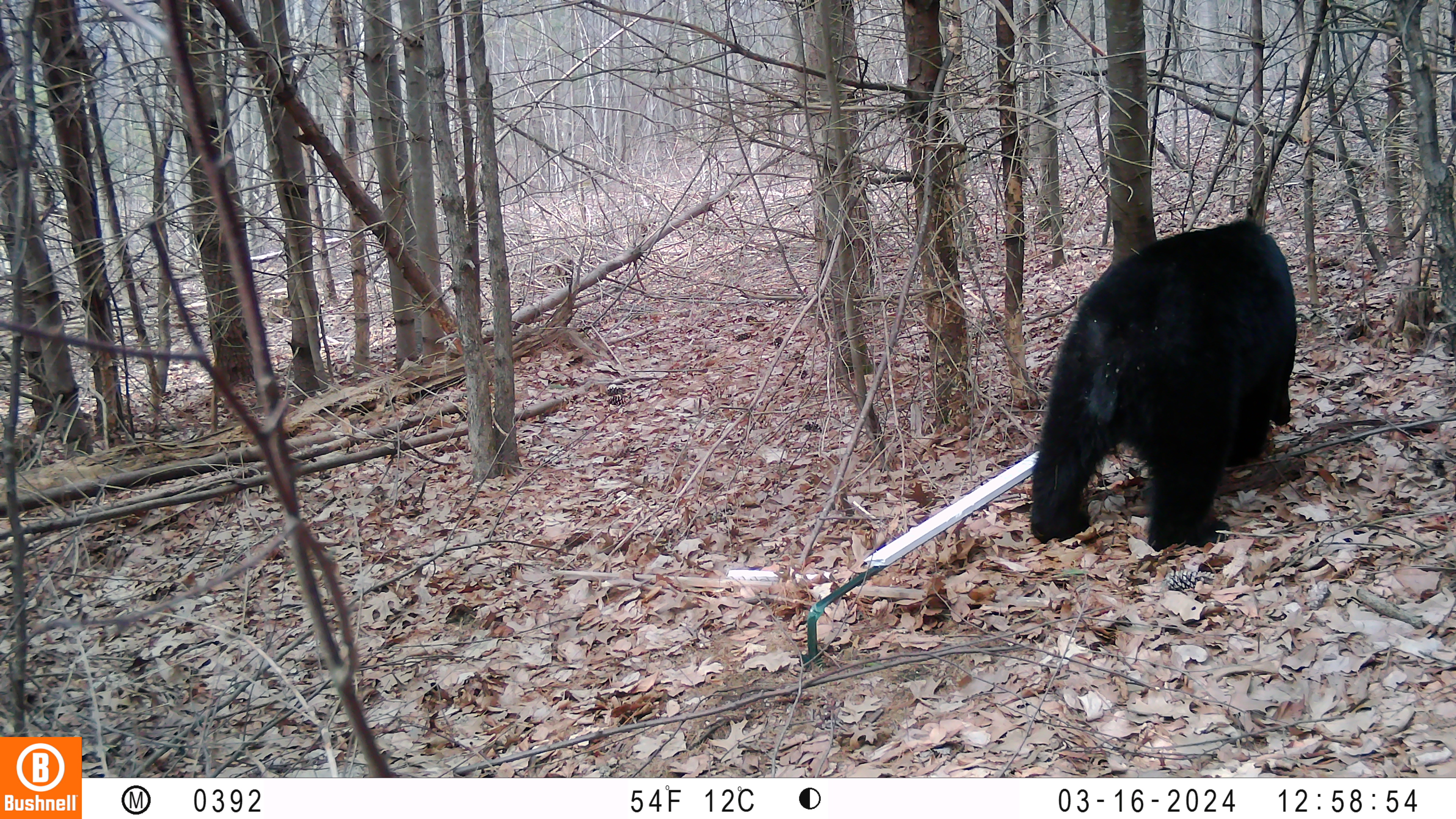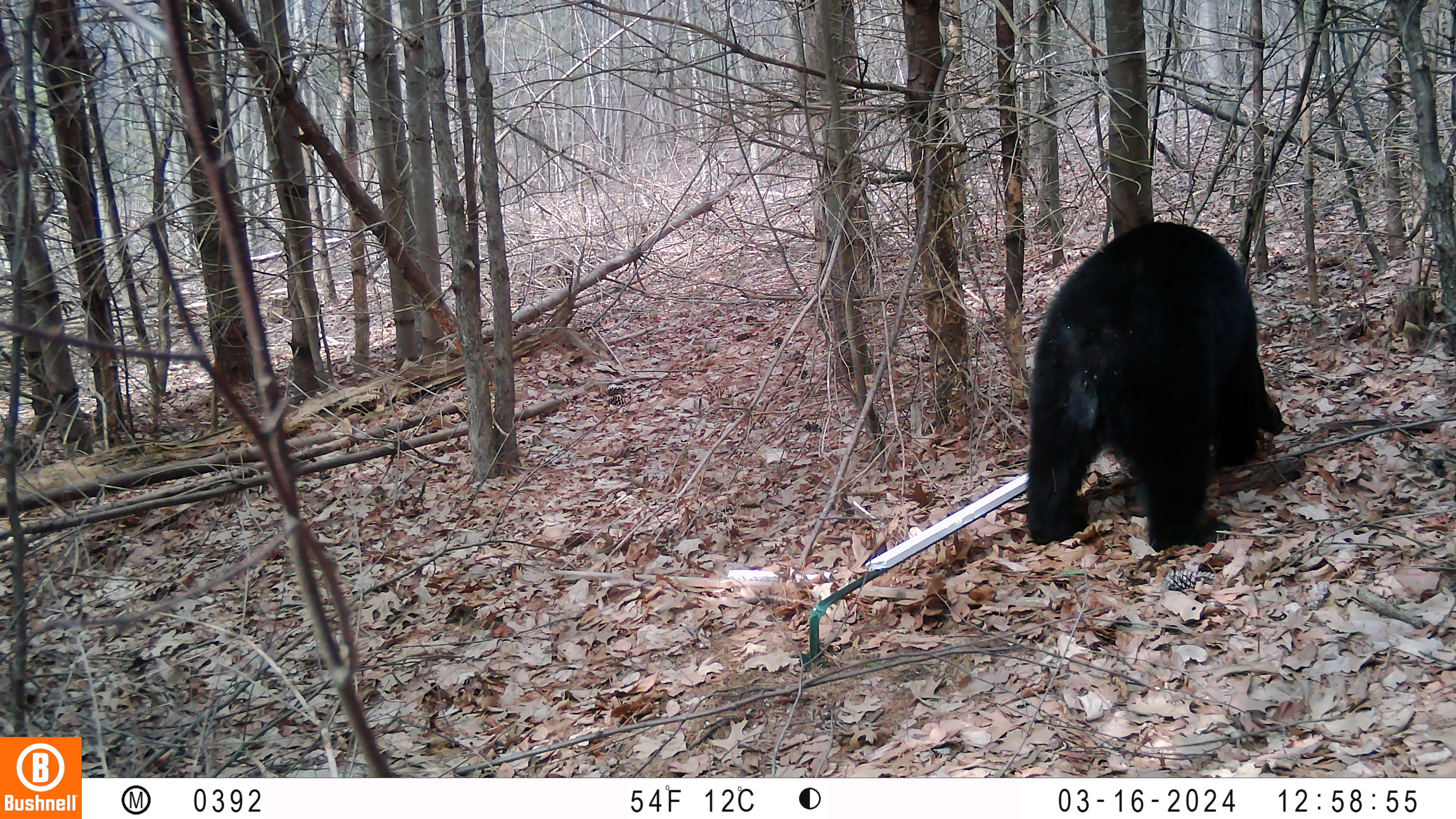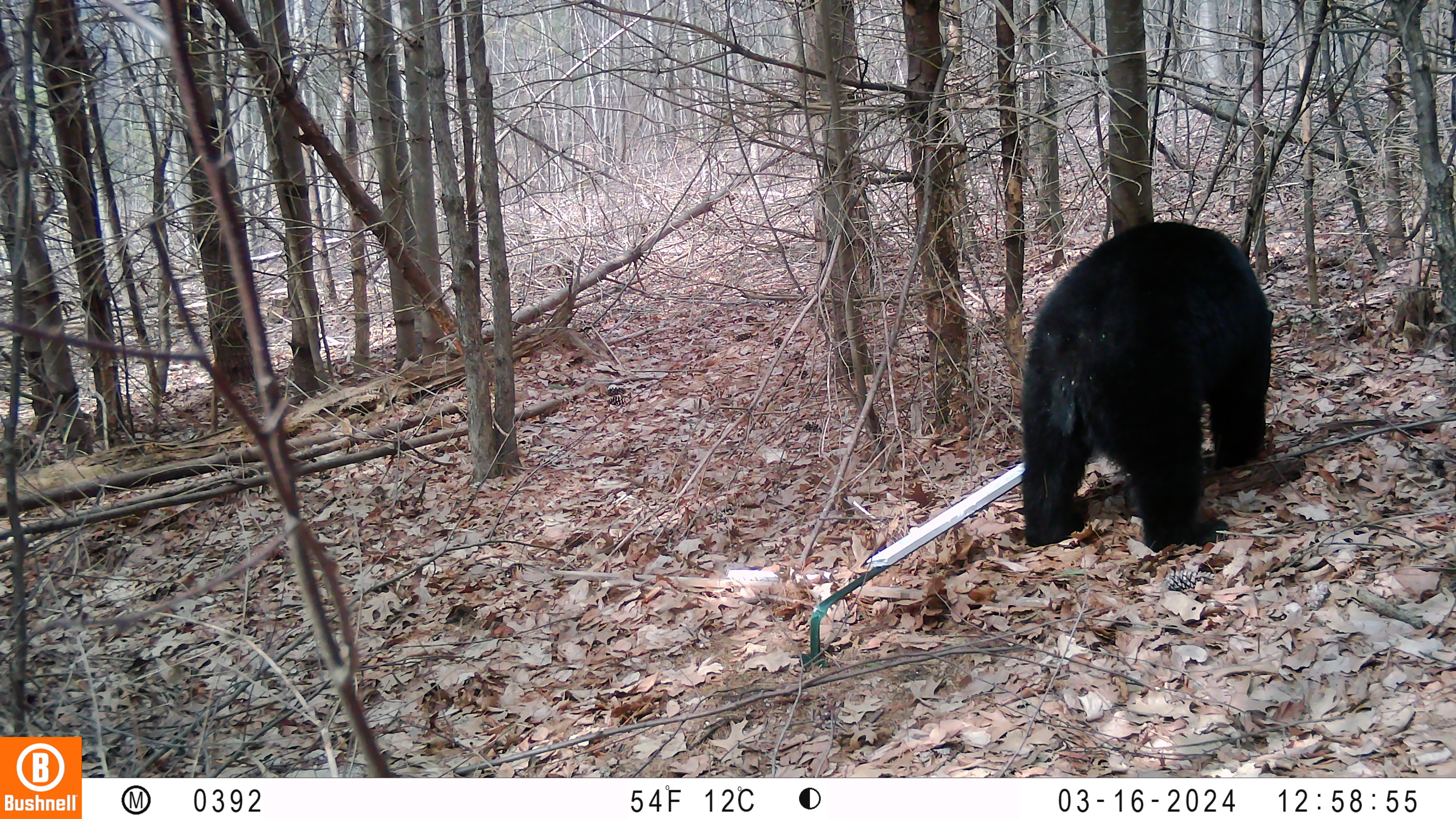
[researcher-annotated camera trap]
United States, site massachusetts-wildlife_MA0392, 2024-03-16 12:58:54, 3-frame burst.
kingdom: Animalia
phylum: Chordata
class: Mammalia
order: Carnivora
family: Ursidae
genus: Ursus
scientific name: Ursus americanus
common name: black bear